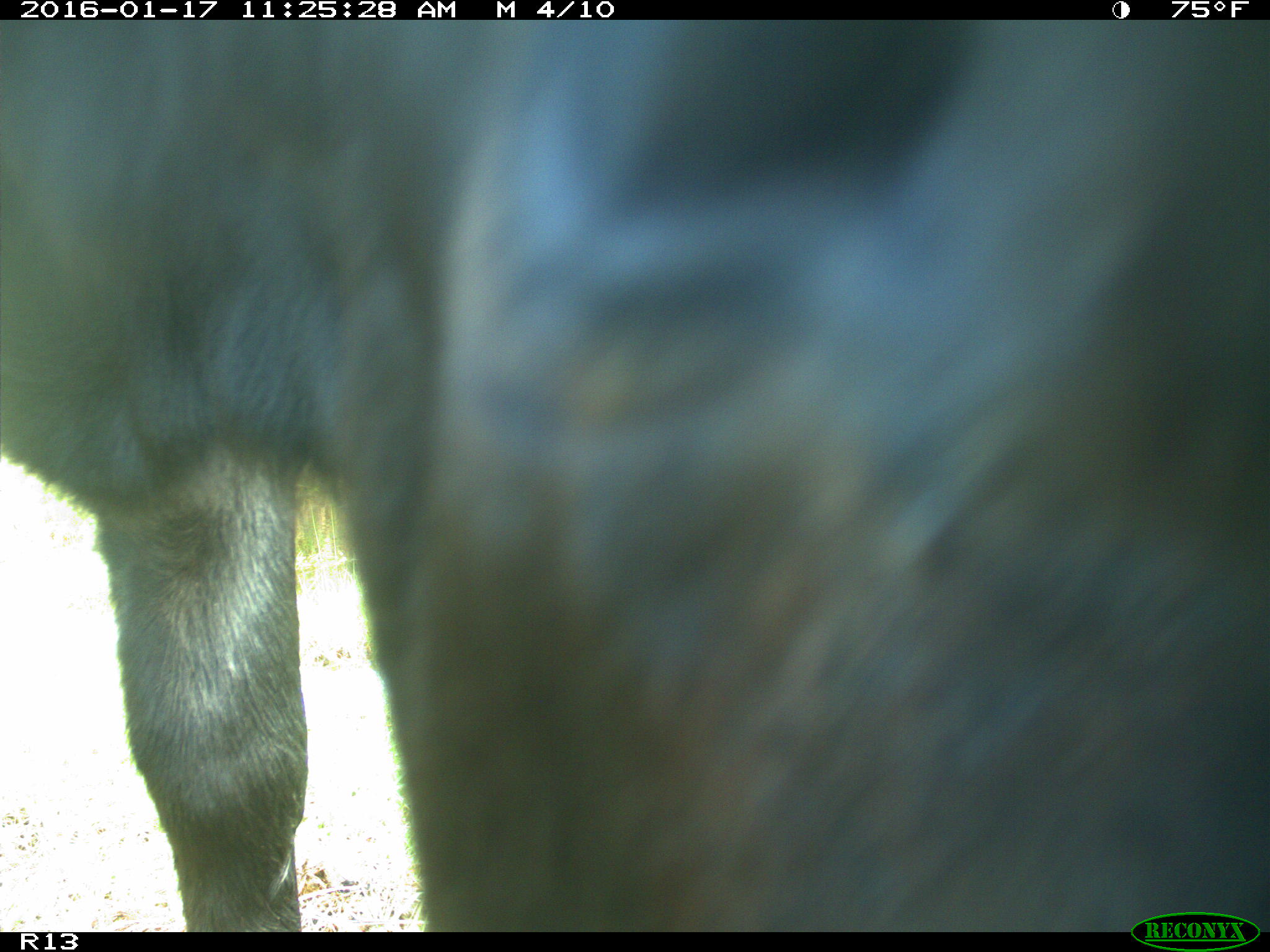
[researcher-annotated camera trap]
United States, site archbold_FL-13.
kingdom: Animalia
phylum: Chordata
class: Mammalia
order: Artiodactyla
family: Bovidae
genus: Bos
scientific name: Bos taurus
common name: domestic cow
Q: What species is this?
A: Bos taurus (domestic cow).